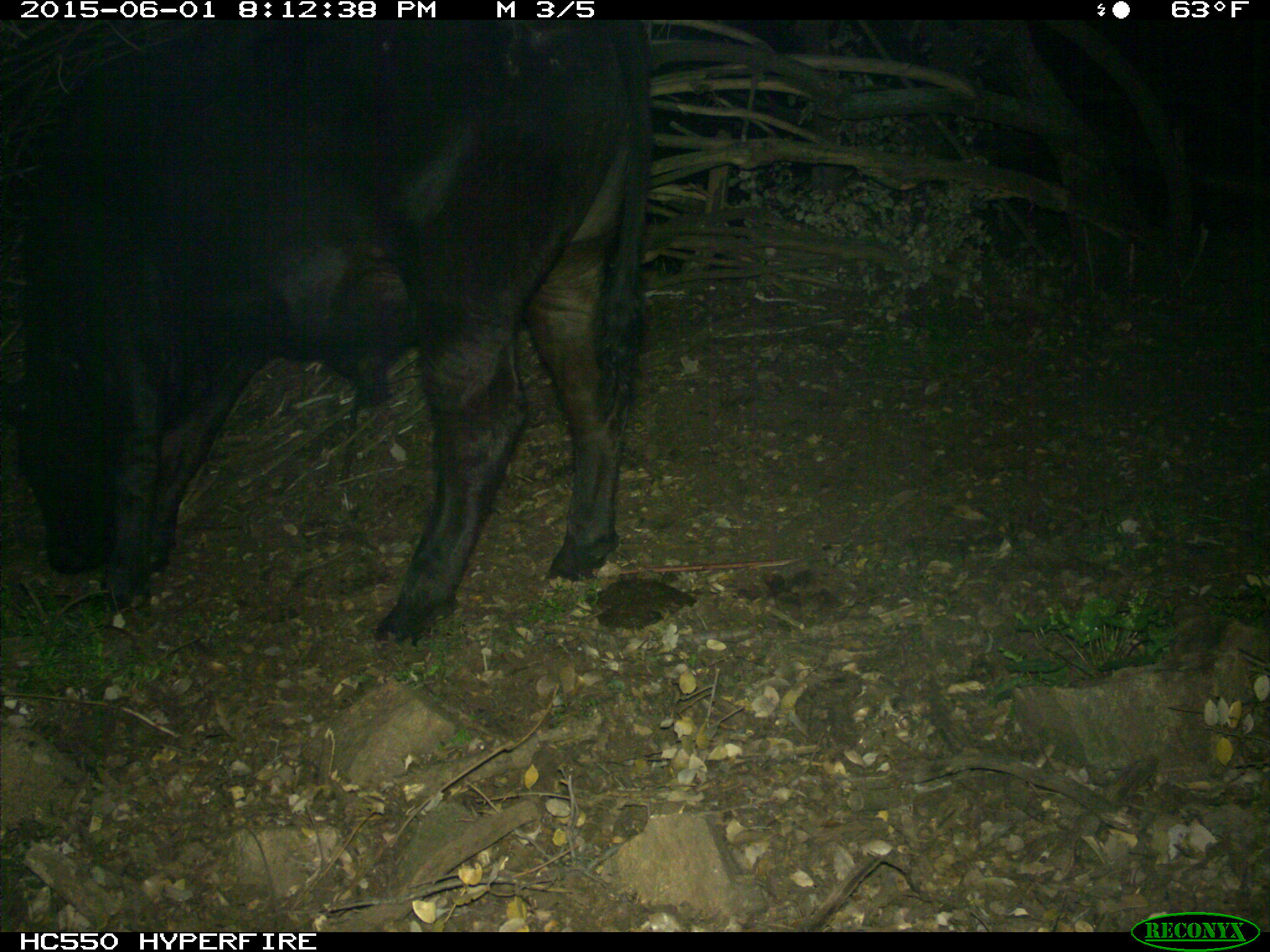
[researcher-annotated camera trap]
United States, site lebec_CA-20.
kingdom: Animalia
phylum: Chordata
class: Mammalia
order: Artiodactyla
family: Bovidae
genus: Bos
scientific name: Bos taurus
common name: domestic cow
Bos taurus (domestic cow).